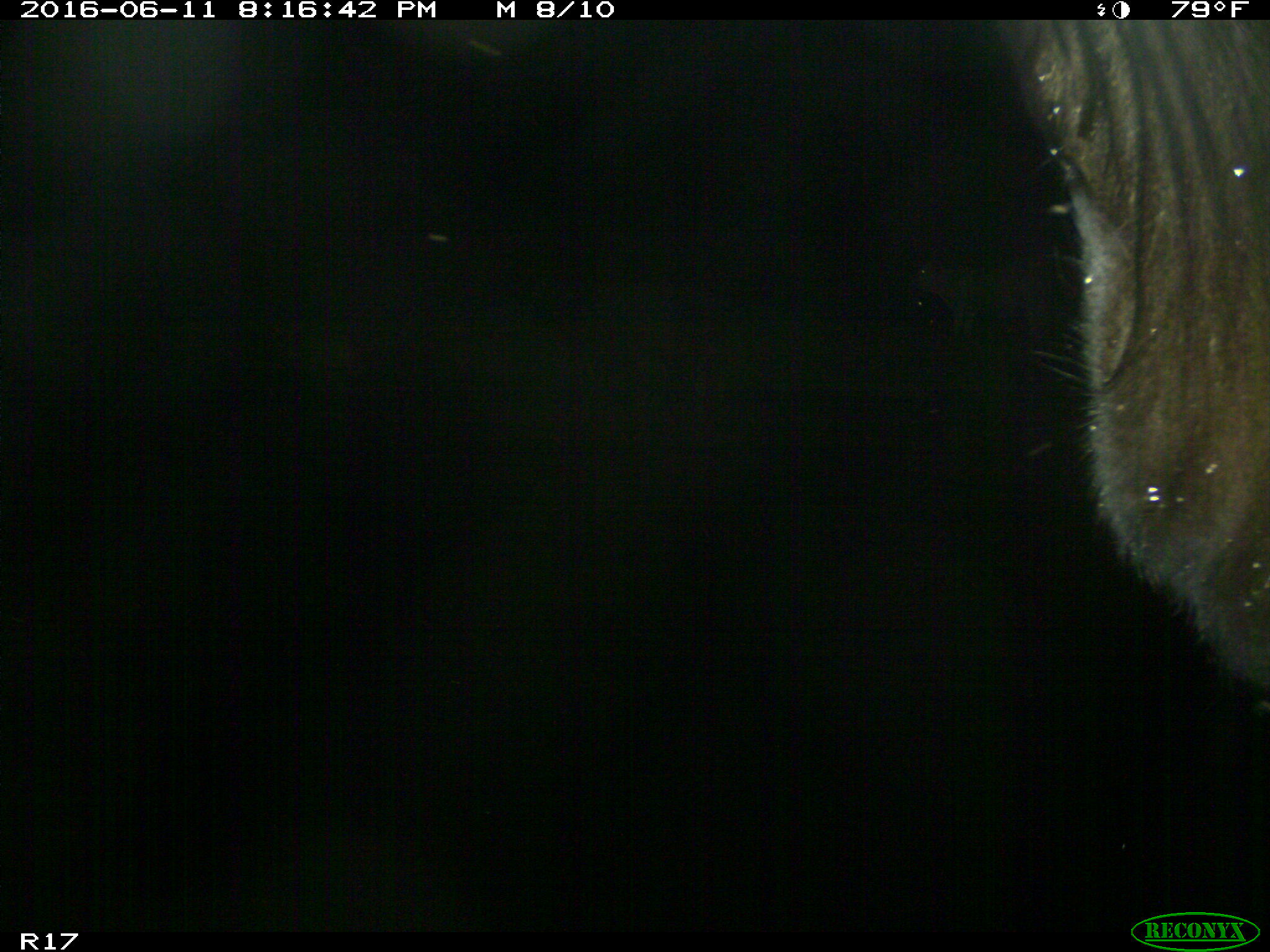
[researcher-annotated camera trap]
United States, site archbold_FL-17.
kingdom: Animalia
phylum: Chordata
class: Mammalia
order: Artiodactyla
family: Bovidae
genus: Bos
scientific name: Bos taurus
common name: domestic cow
Bos taurus (domestic cow).